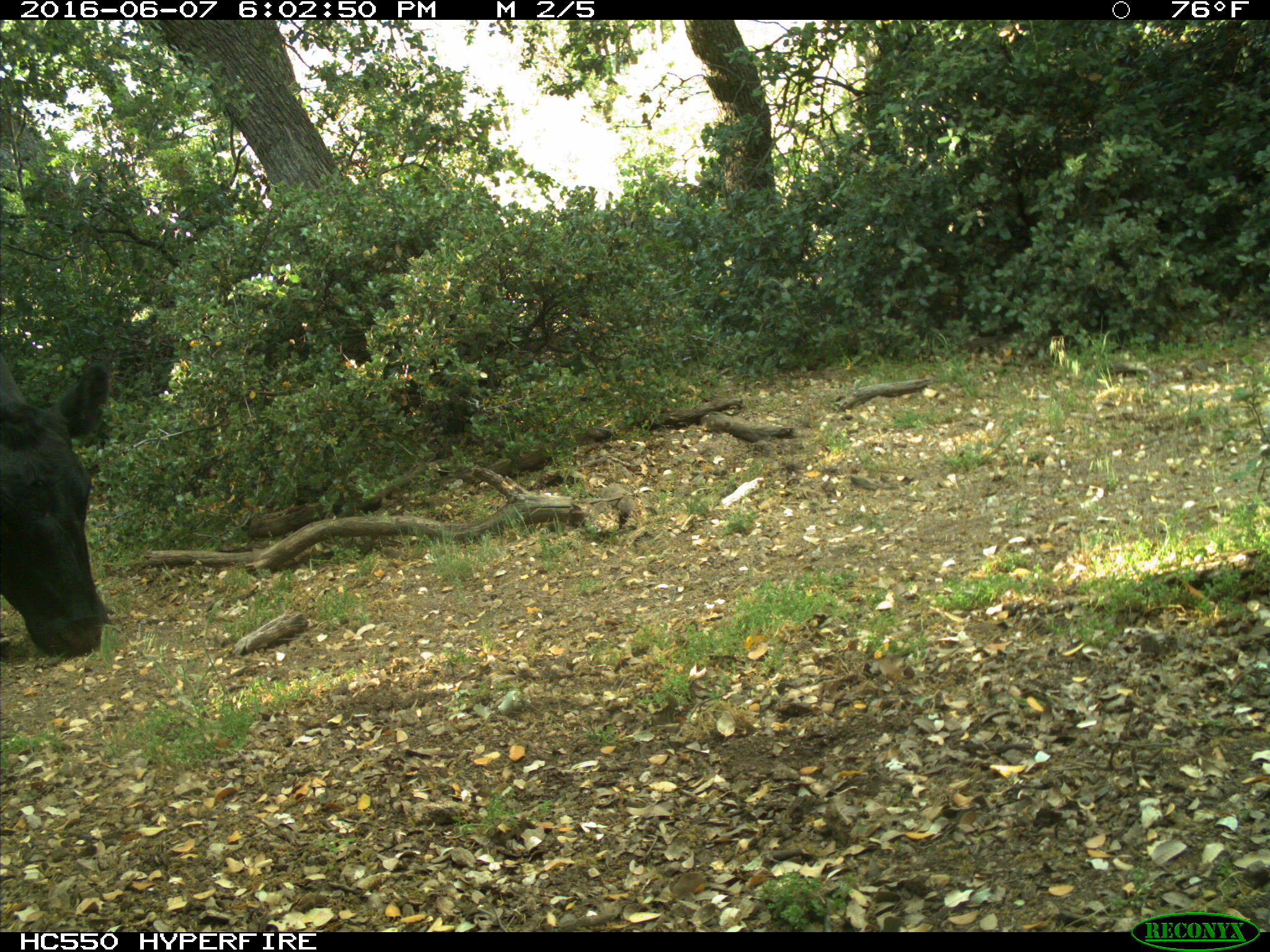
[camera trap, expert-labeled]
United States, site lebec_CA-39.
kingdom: Animalia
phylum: Chordata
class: Mammalia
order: Artiodactyla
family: Bovidae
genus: Bos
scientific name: Bos taurus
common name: domestic cow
Bos taurus (domestic cow).